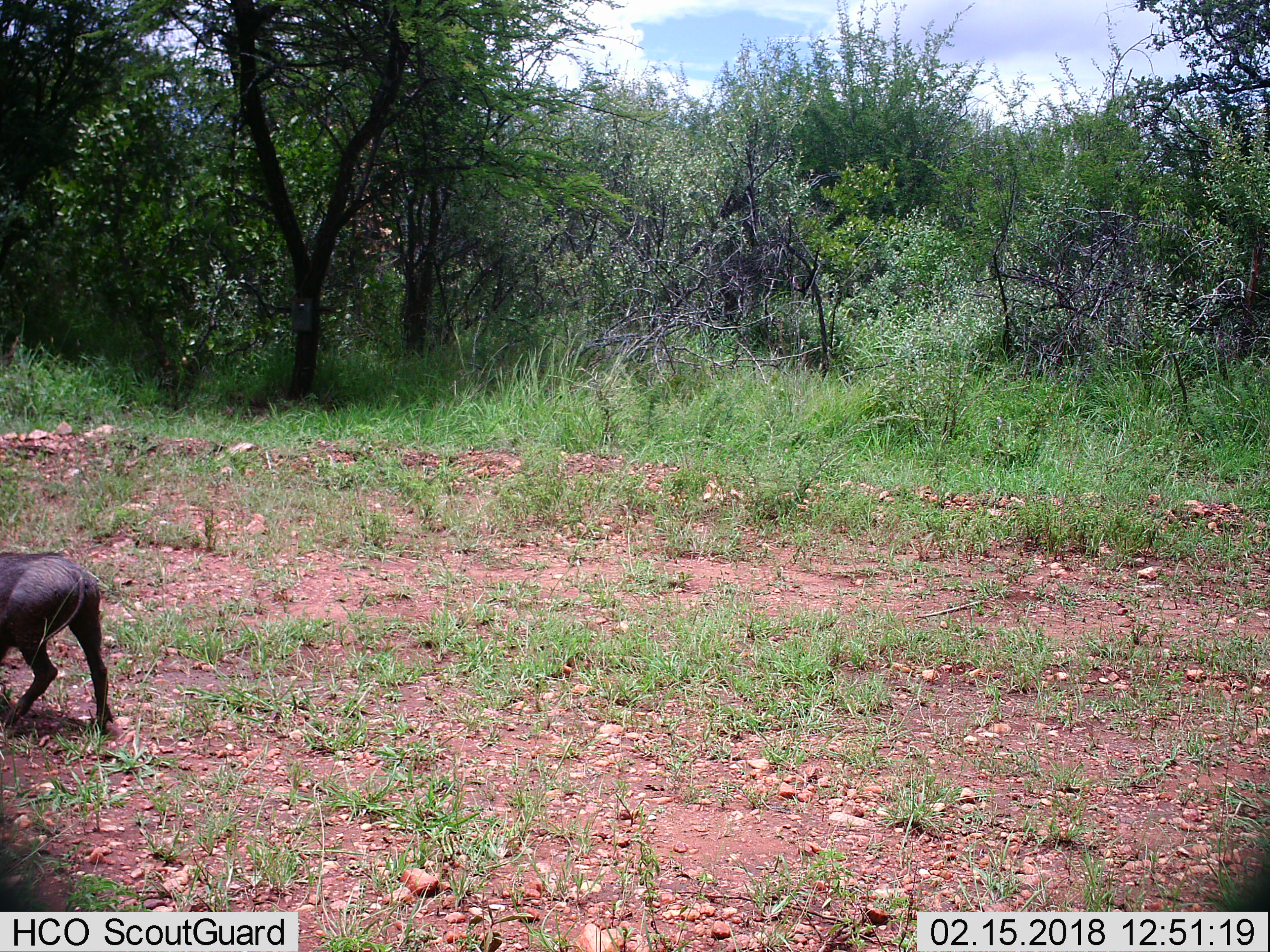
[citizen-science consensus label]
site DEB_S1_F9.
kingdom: Animalia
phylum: Chordata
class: Mammalia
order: Artiodactyla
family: Suidae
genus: Phacochoerus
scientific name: Phacochoerus africanus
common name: warthog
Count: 1.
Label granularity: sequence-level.